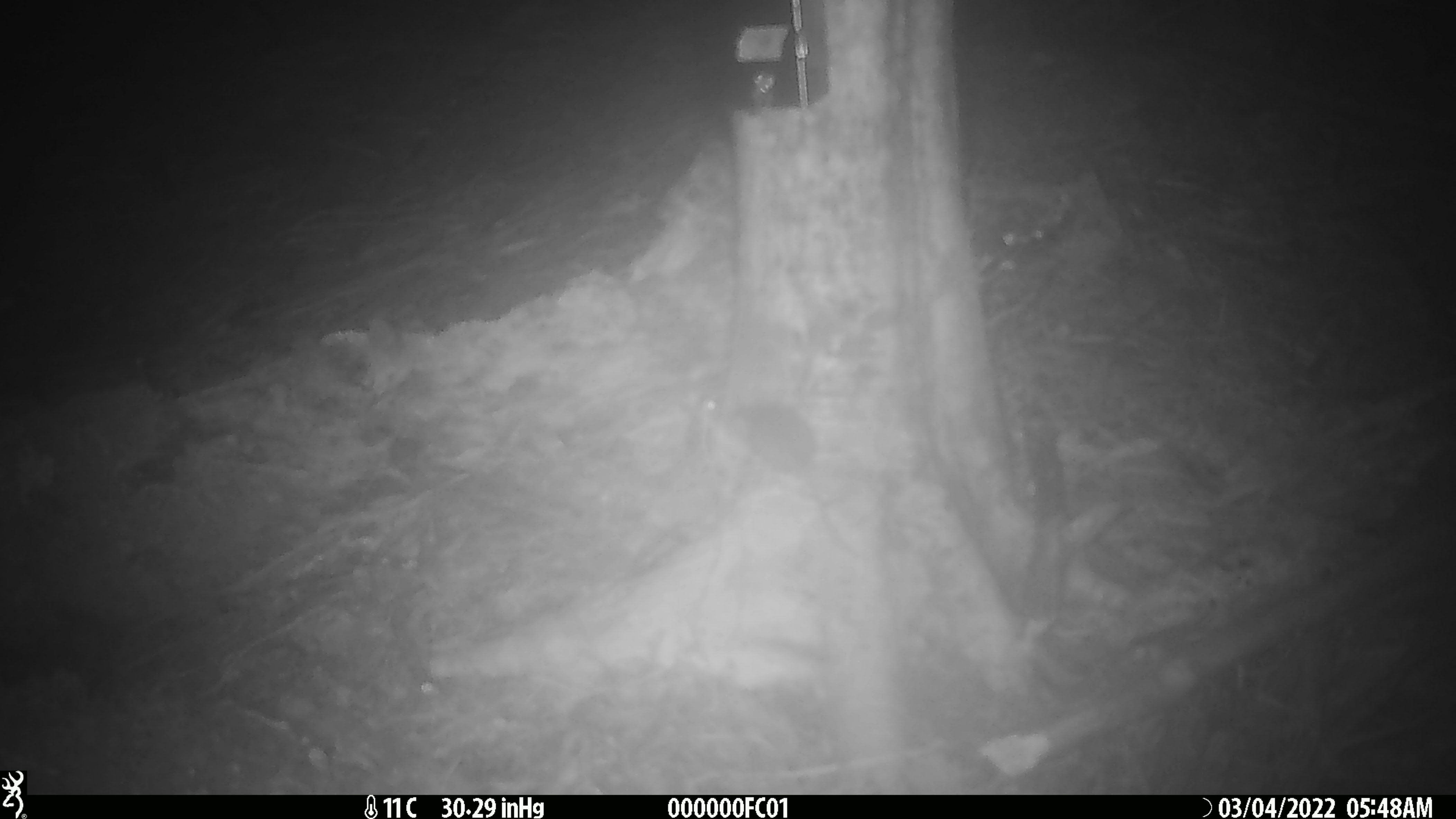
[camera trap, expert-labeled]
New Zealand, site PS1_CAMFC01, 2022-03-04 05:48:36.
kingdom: Animalia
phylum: Chordata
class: Mammalia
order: Rodentia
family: Muridae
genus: Mus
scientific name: Mus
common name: mouse